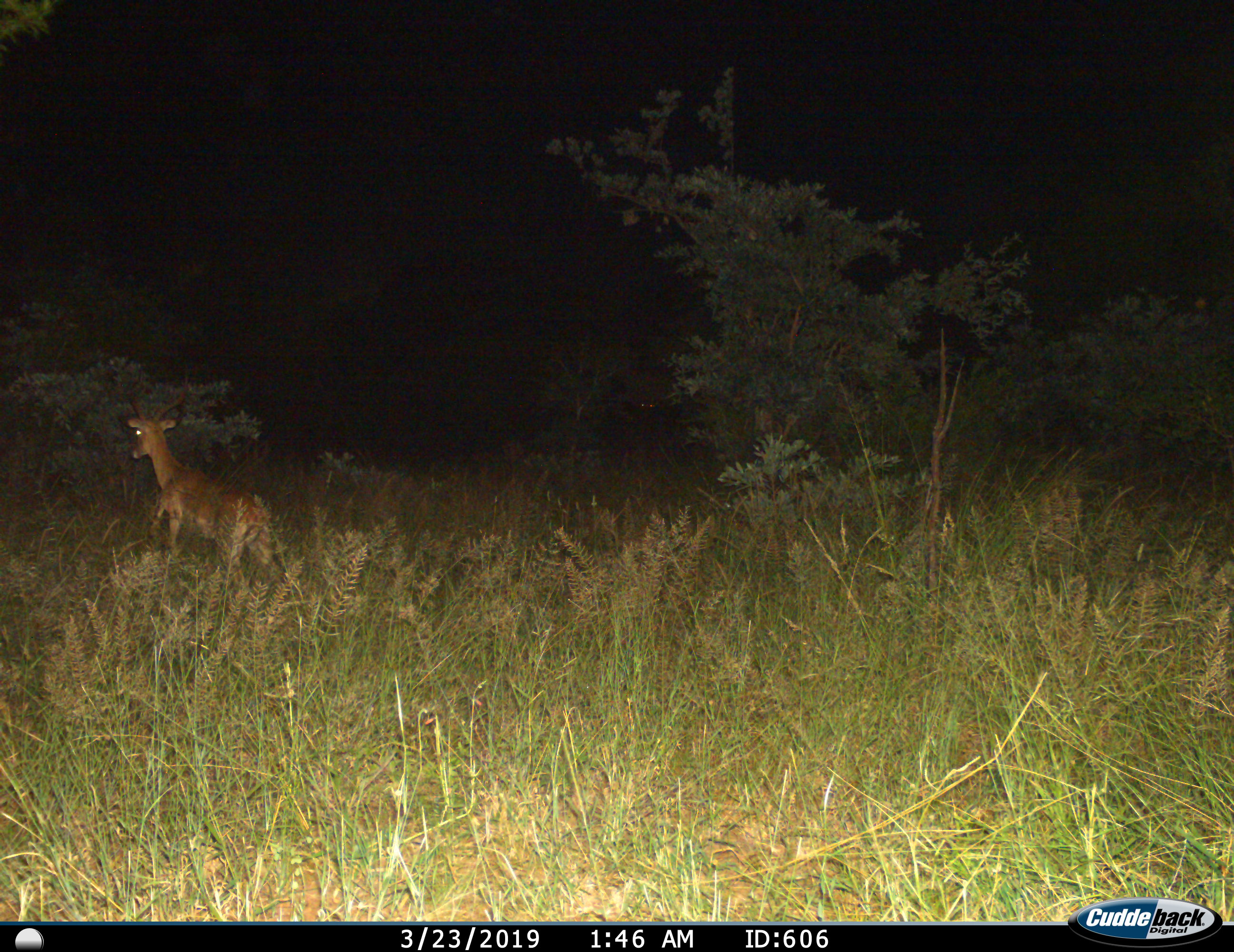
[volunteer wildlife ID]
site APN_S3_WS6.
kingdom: Animalia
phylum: Chordata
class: Mammalia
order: Artiodactyla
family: Bovidae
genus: Aepyceros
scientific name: Aepyceros melampus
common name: impala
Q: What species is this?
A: Impala (Aepyceros melampus).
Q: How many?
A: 1.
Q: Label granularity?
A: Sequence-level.